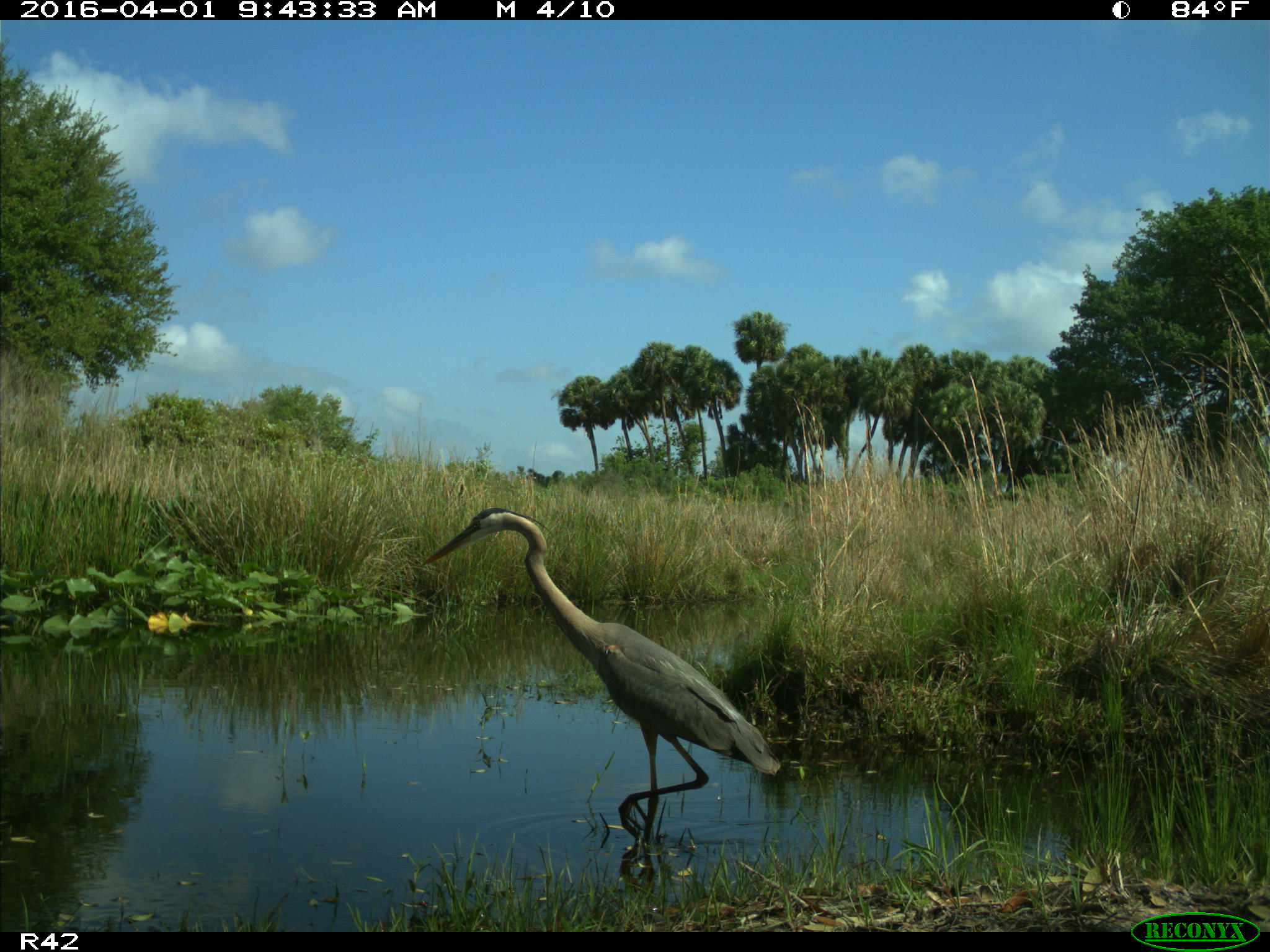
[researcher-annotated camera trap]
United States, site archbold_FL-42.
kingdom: Animalia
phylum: Chordata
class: Aves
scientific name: Aves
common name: birds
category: unidentified bird